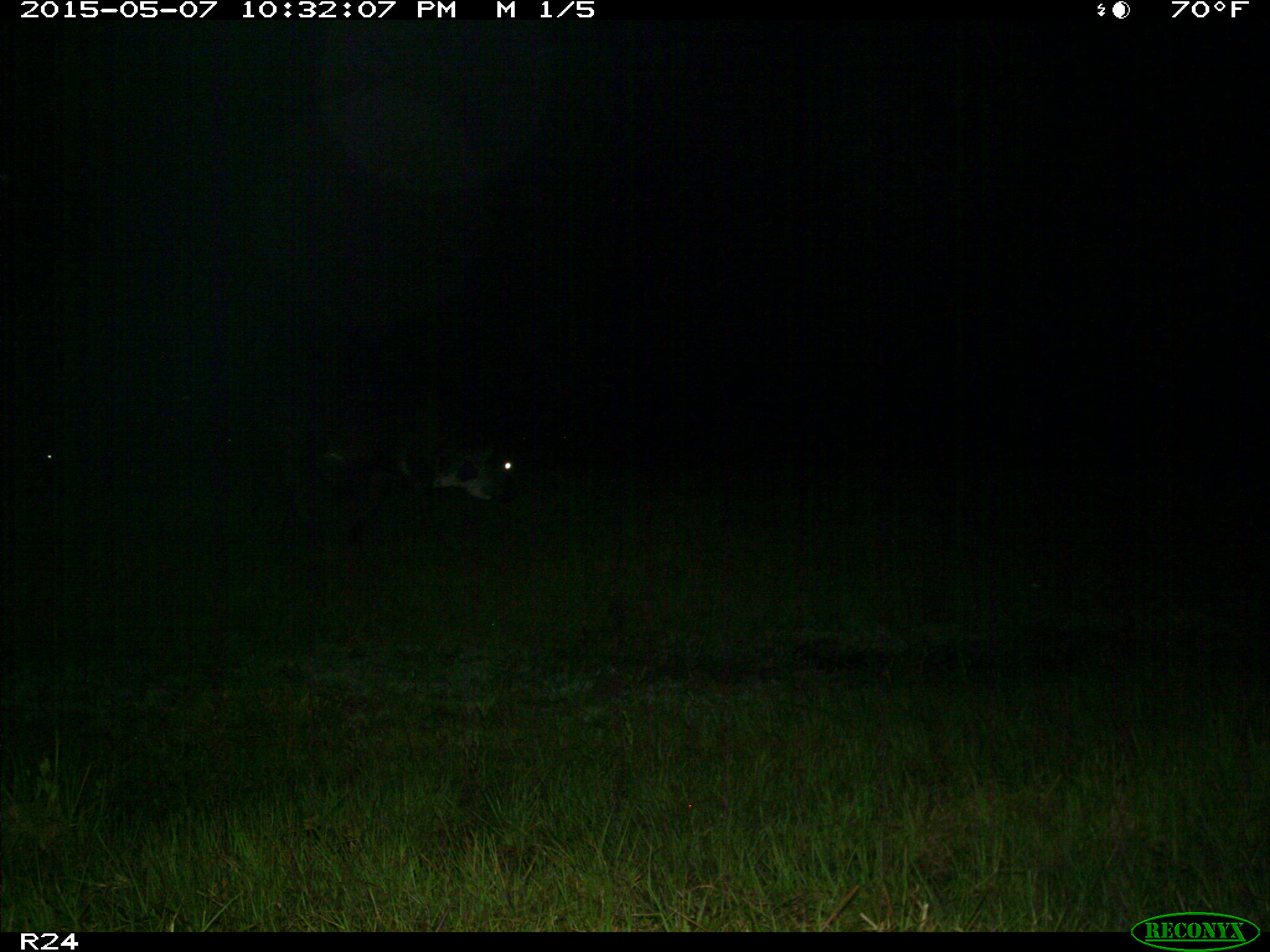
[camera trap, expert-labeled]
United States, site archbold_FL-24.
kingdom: Animalia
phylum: Chordata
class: Mammalia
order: Artiodactyla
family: Bovidae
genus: Bos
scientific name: Bos taurus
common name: domestic cow